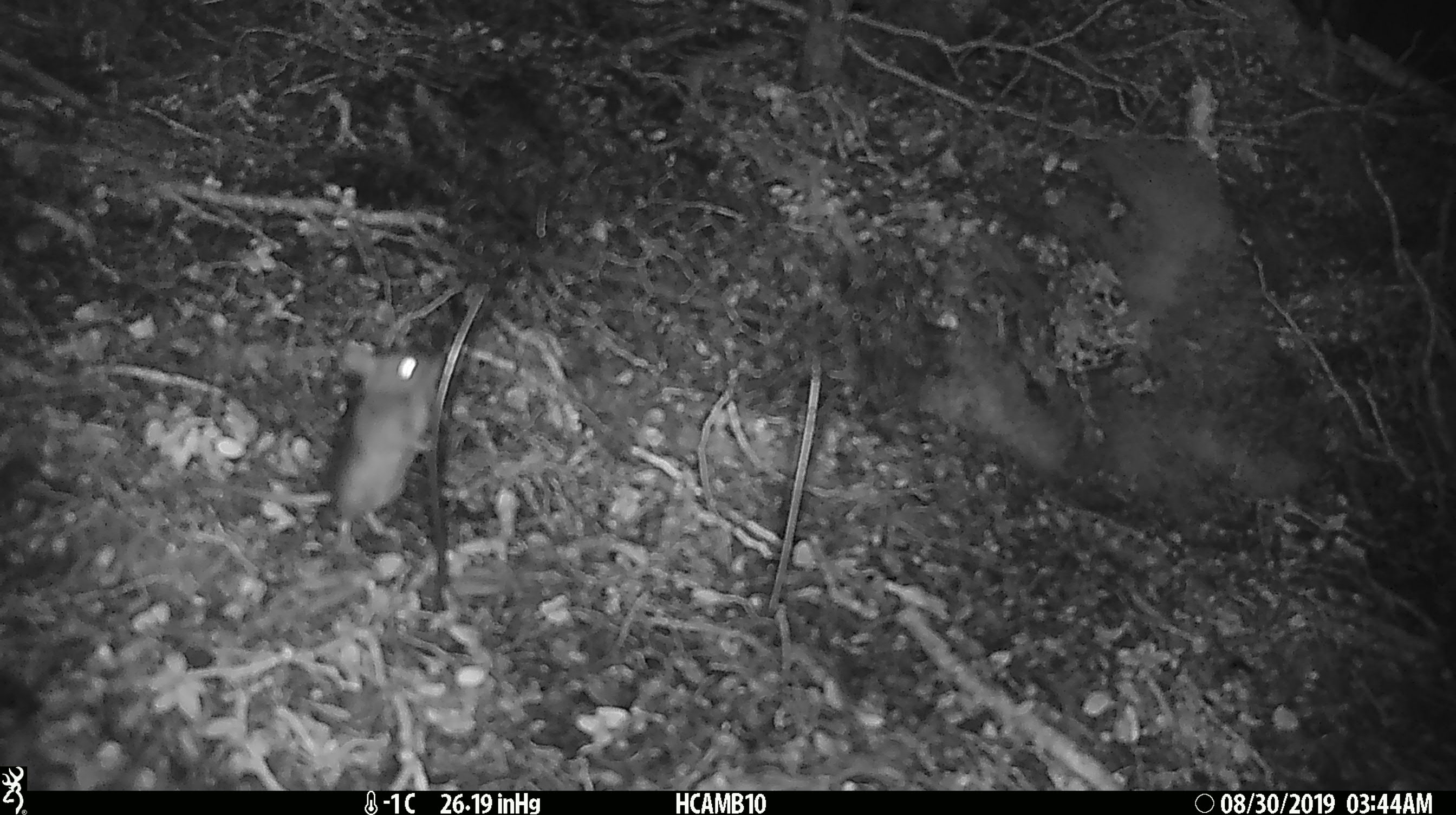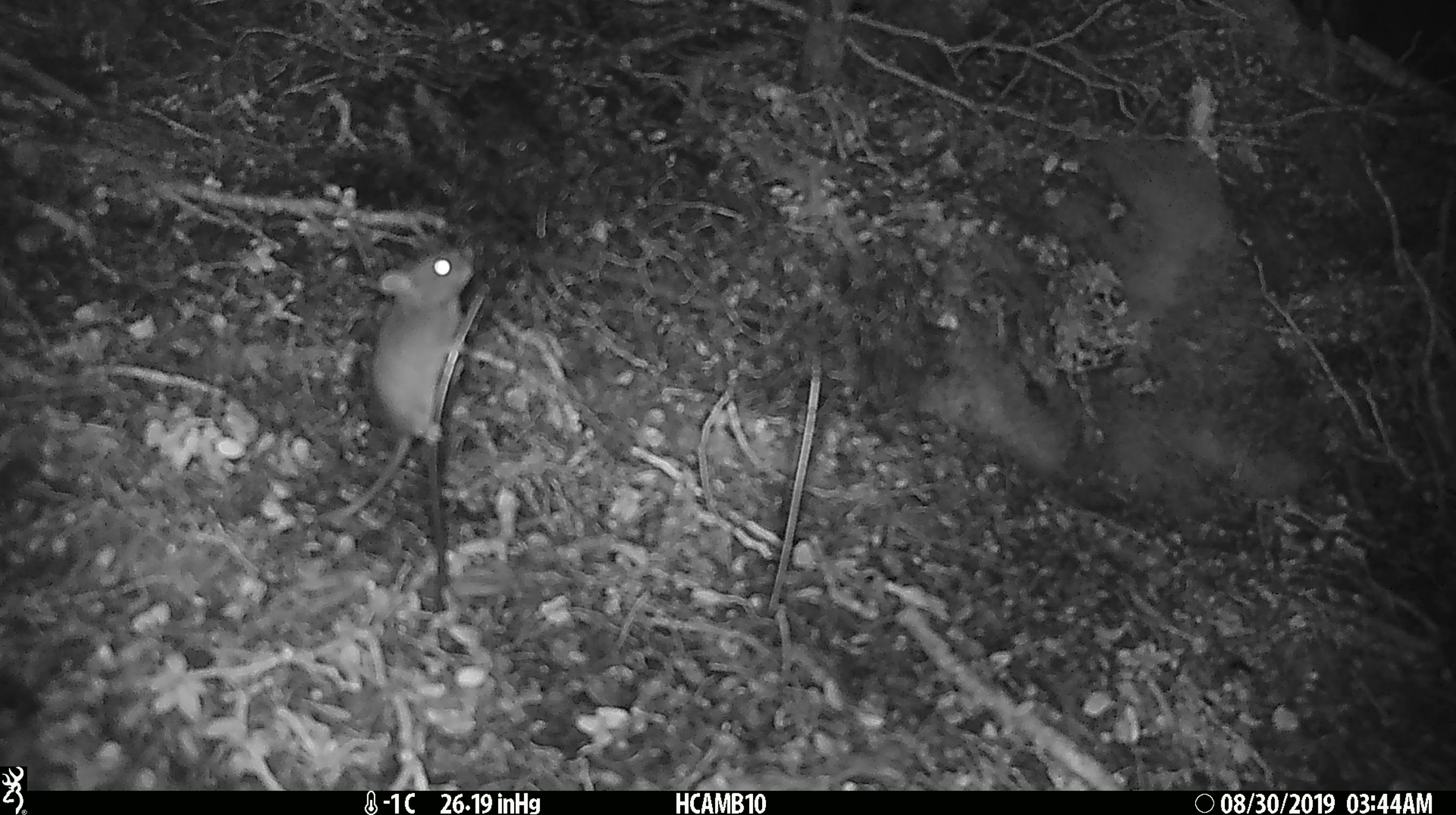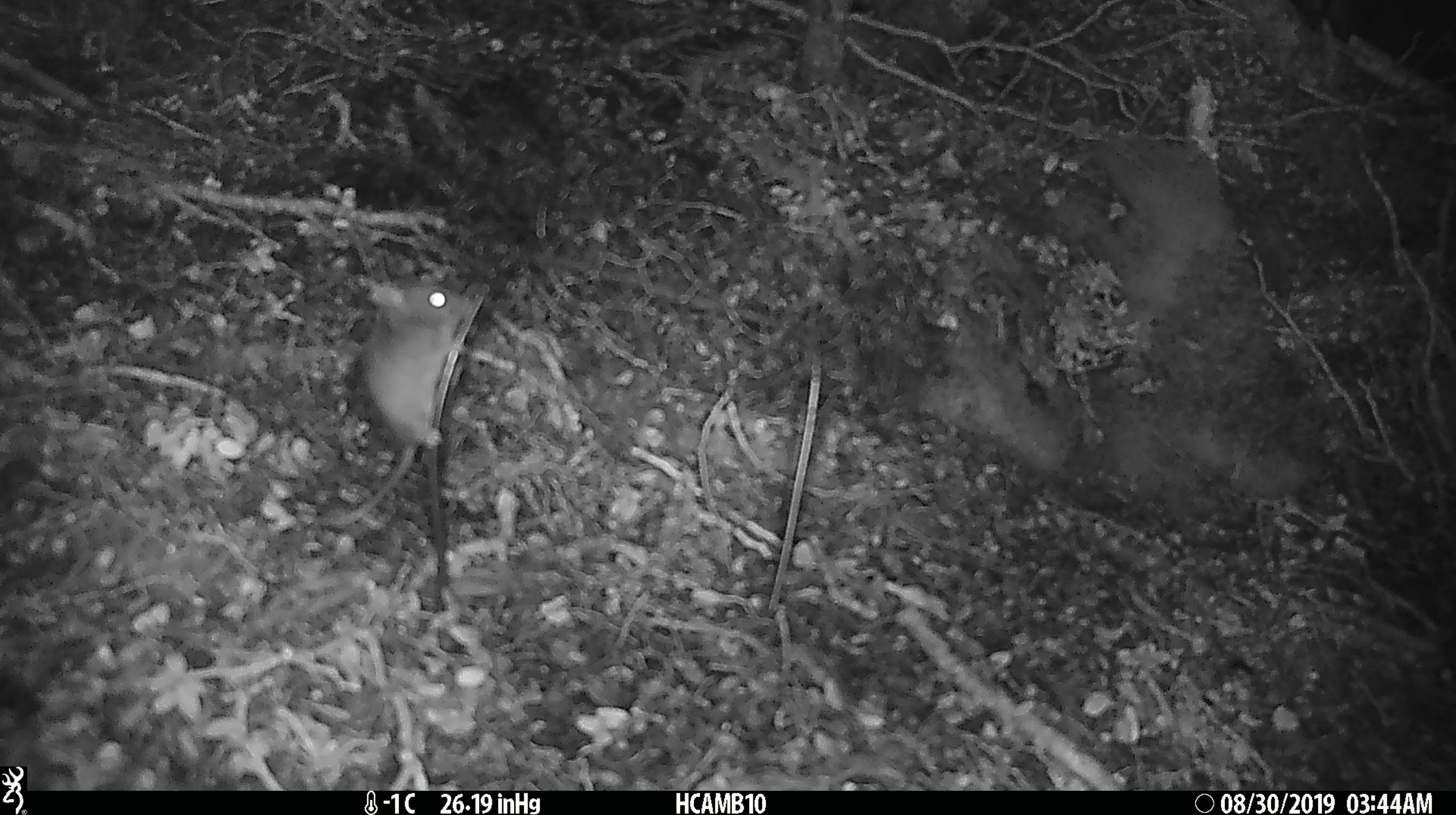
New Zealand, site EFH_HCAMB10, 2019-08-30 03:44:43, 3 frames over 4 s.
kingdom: Animalia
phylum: Chordata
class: Mammalia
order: Rodentia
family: Muridae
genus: Mus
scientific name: Mus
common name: mouse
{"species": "mouse (Mus)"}